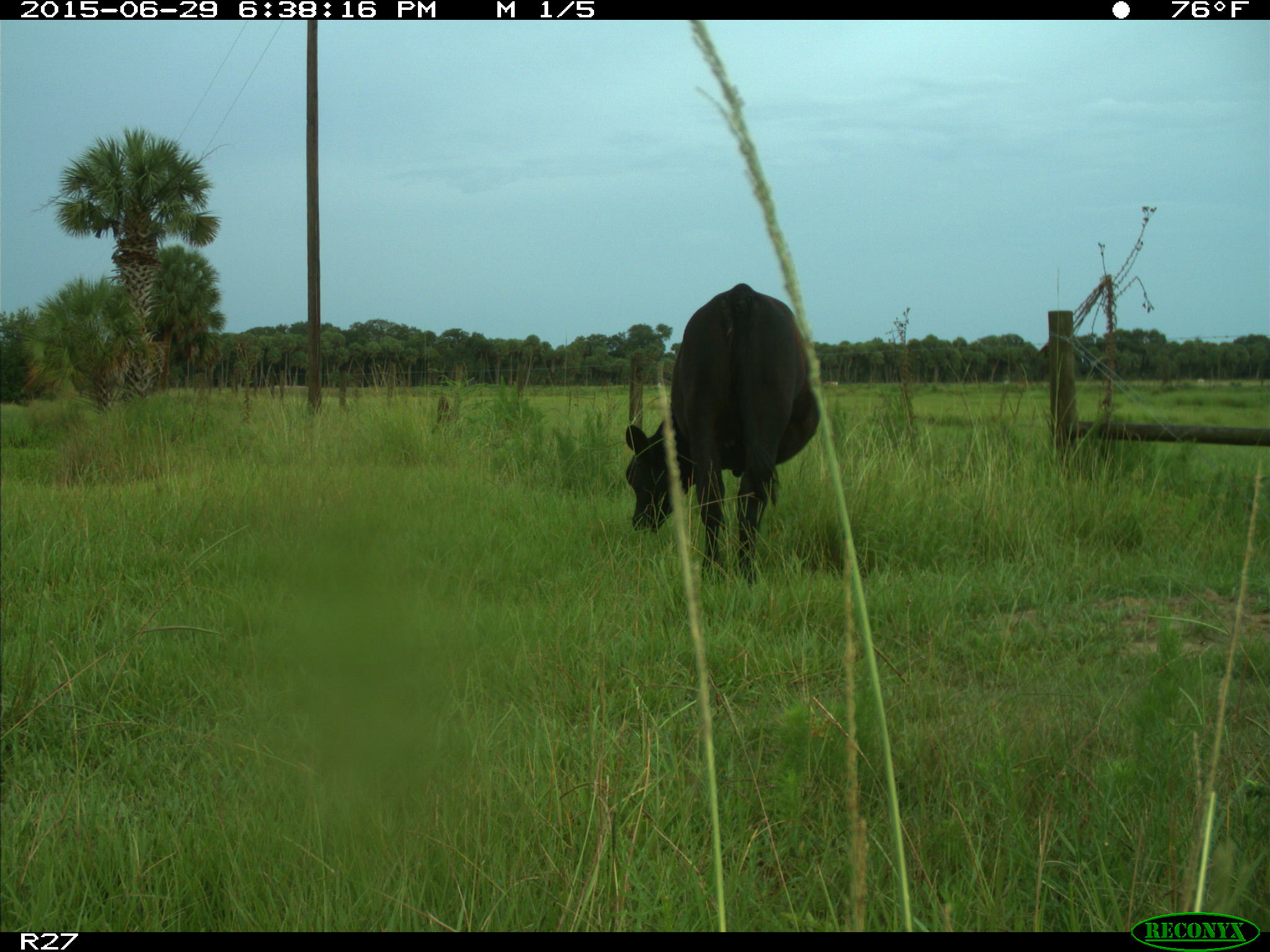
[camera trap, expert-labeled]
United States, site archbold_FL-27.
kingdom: Animalia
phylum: Chordata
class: Mammalia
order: Artiodactyla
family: Bovidae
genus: Bos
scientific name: Bos taurus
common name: domestic cow